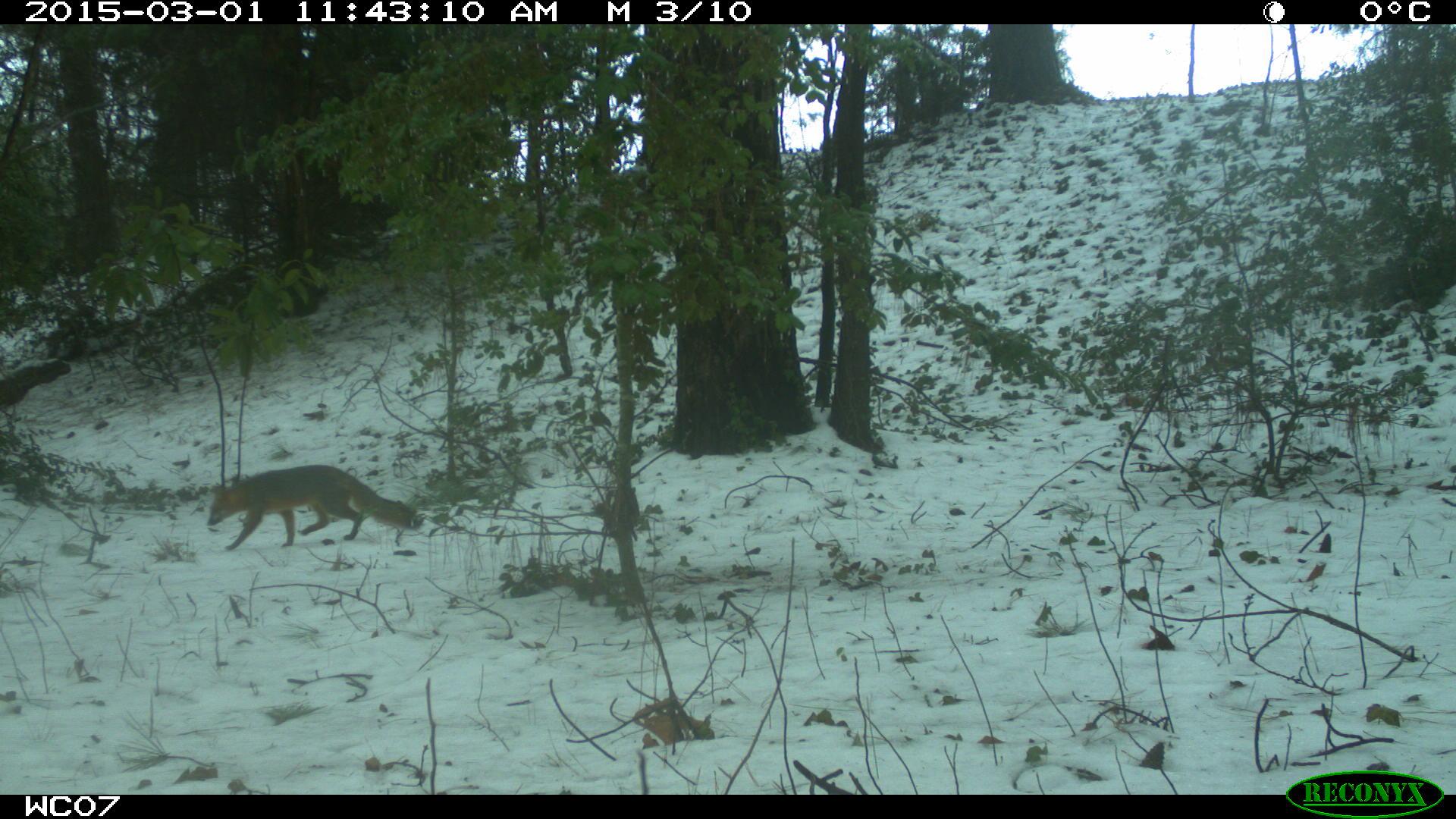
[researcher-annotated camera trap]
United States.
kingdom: Animalia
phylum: Chordata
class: Mammalia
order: Carnivora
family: Canidae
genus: Urocyon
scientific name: Urocyon cinereoargenteus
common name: gray fox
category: Grey Fox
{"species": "Grey Fox (gray fox) (Urocyon cinereoargenteus)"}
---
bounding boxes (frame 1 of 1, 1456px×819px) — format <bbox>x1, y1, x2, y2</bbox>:
Grey Fox: <bbox>199, 459, 426, 549</bbox>